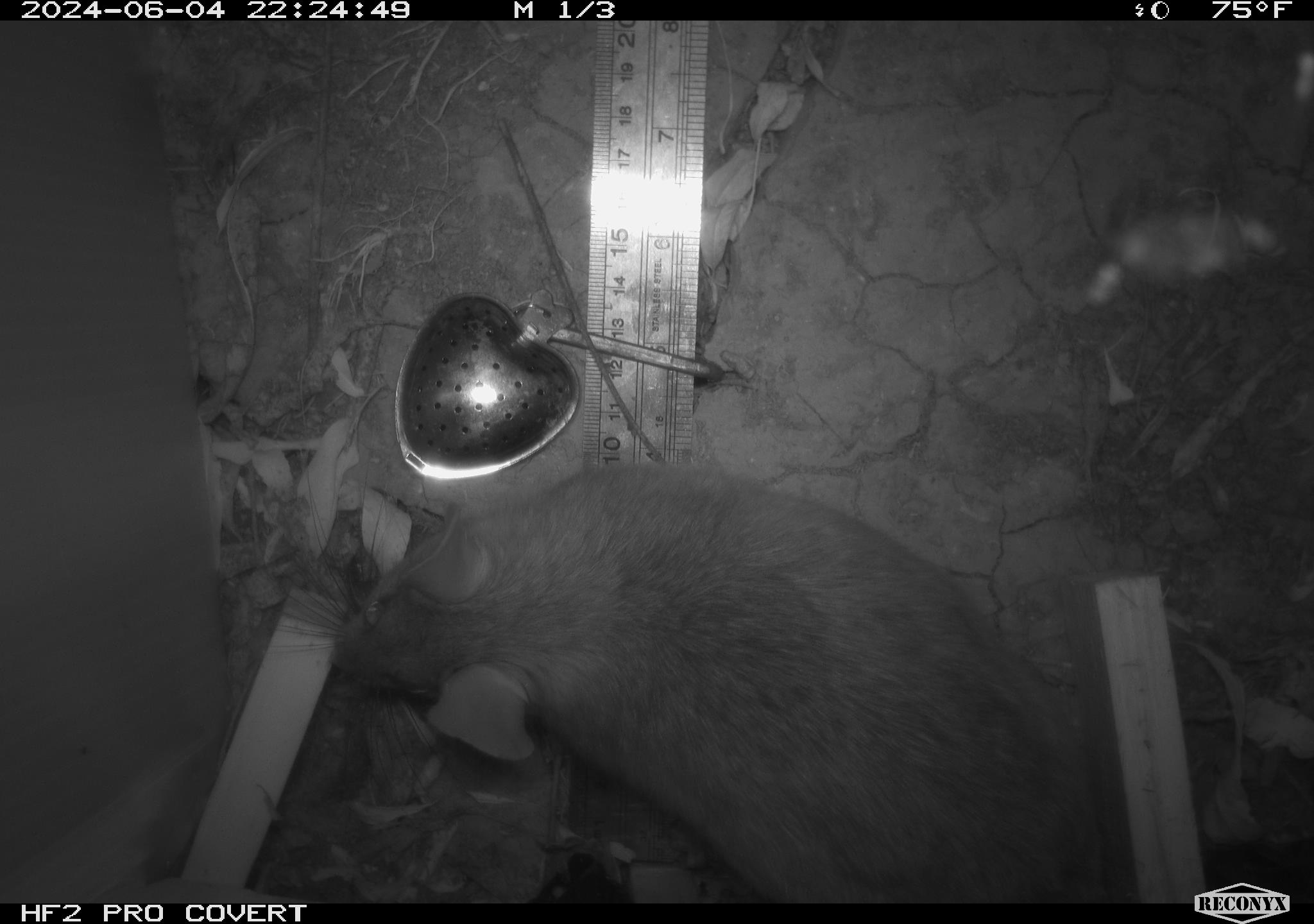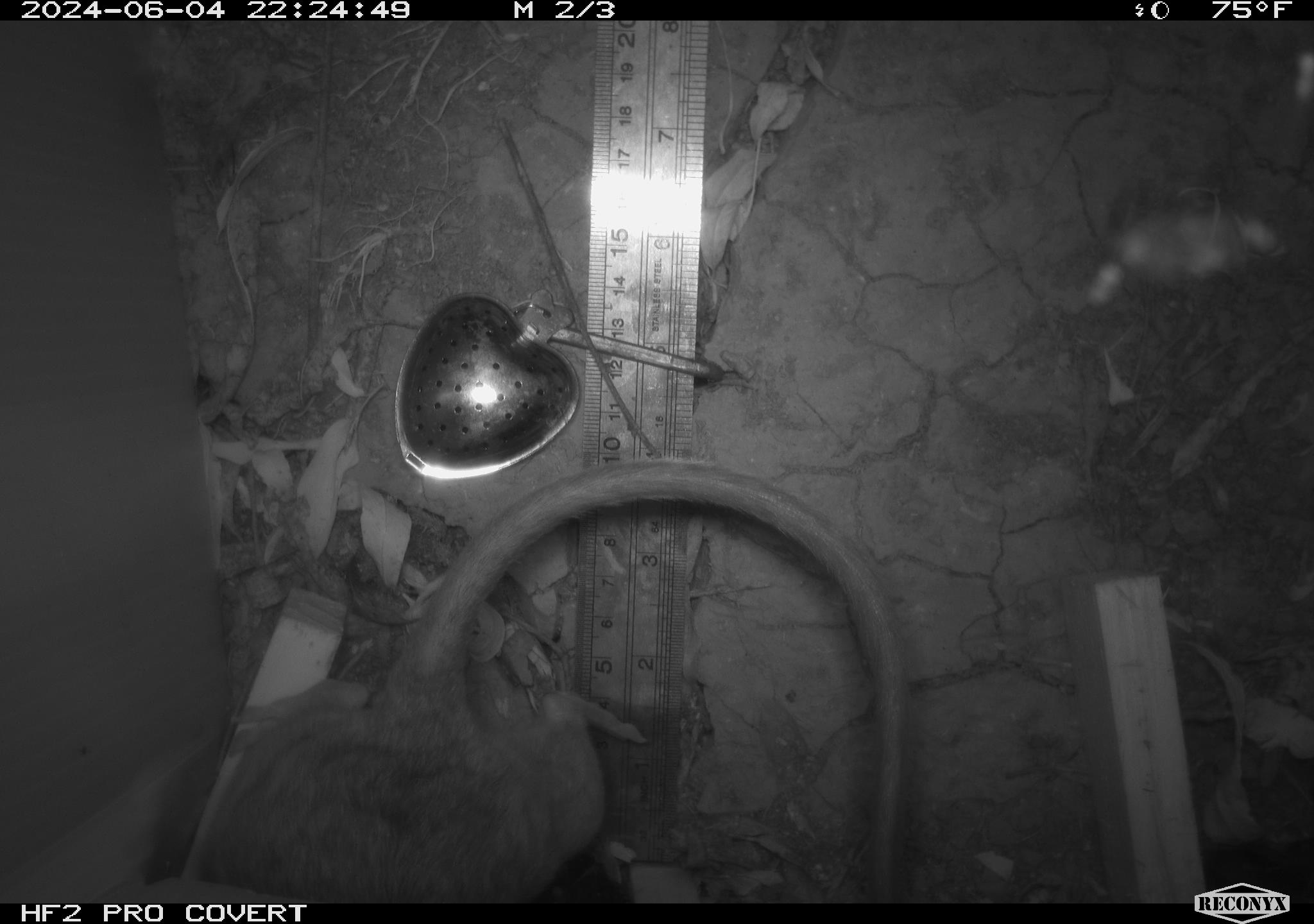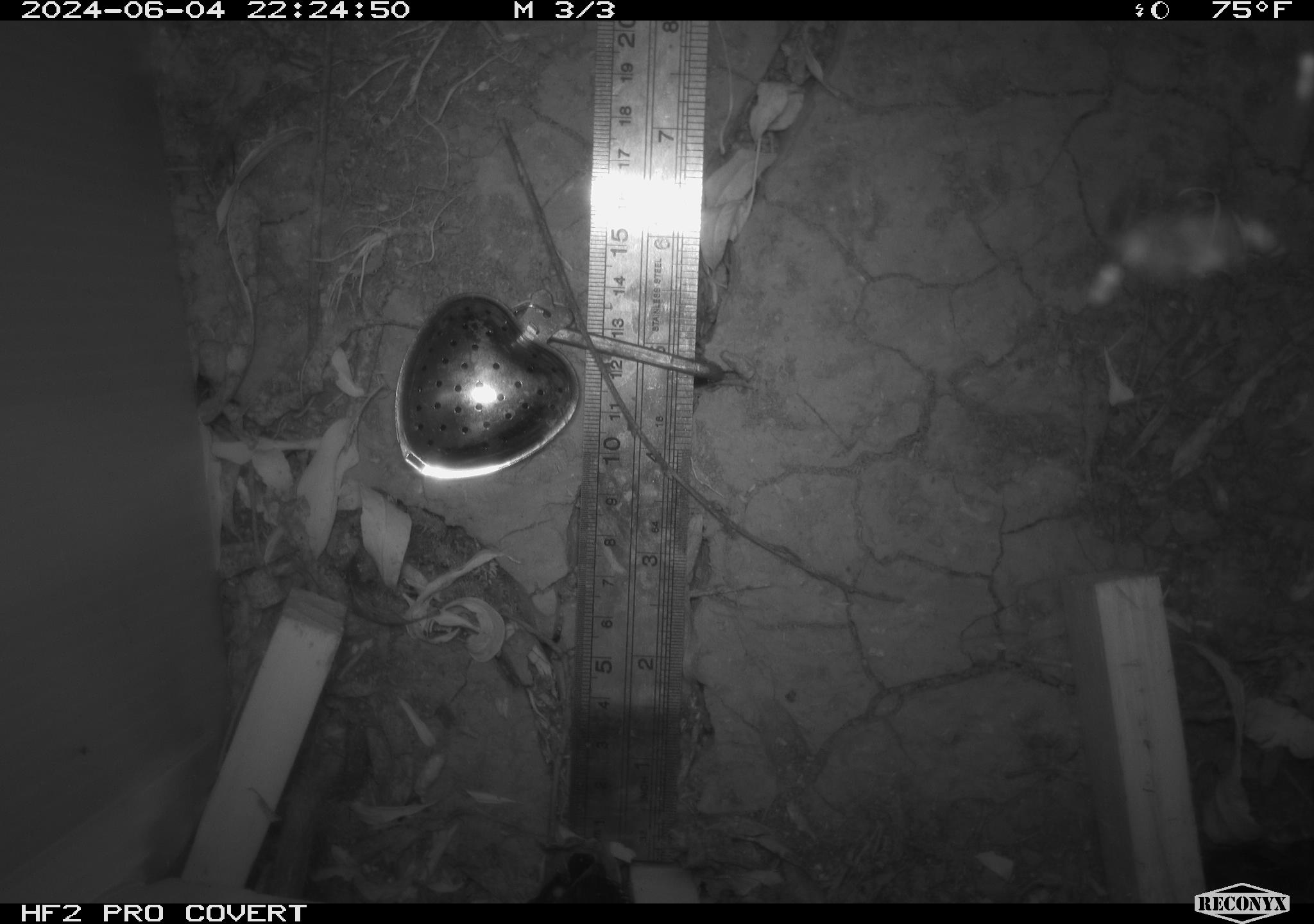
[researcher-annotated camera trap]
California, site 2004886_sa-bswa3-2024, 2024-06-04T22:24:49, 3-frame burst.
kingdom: Animalia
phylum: Chordata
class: Mammalia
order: Rodentia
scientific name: Rodentia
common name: woodrat or rat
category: woodrat or rat species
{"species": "woodrat or rat species (woodrat or rat) (Rodentia)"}